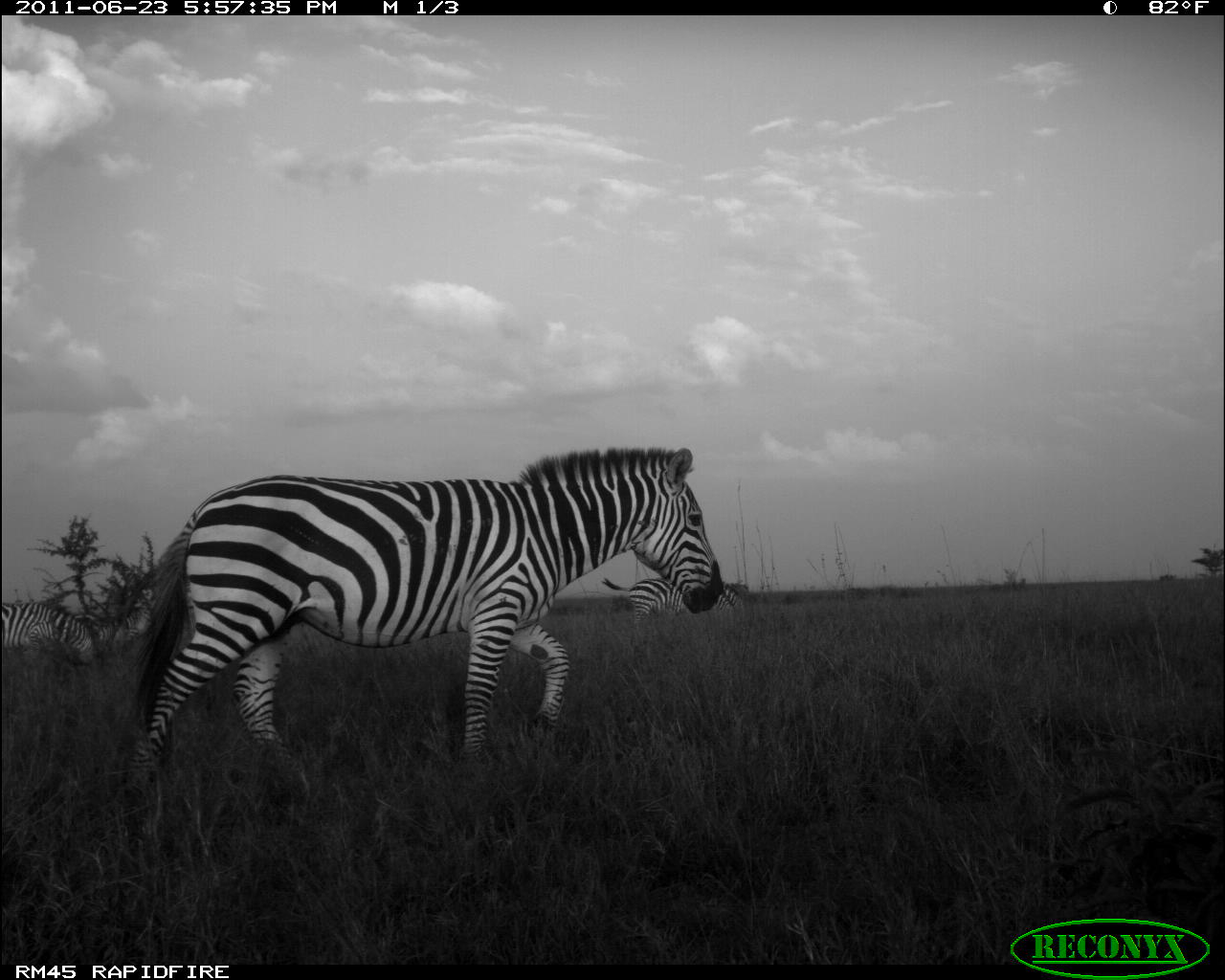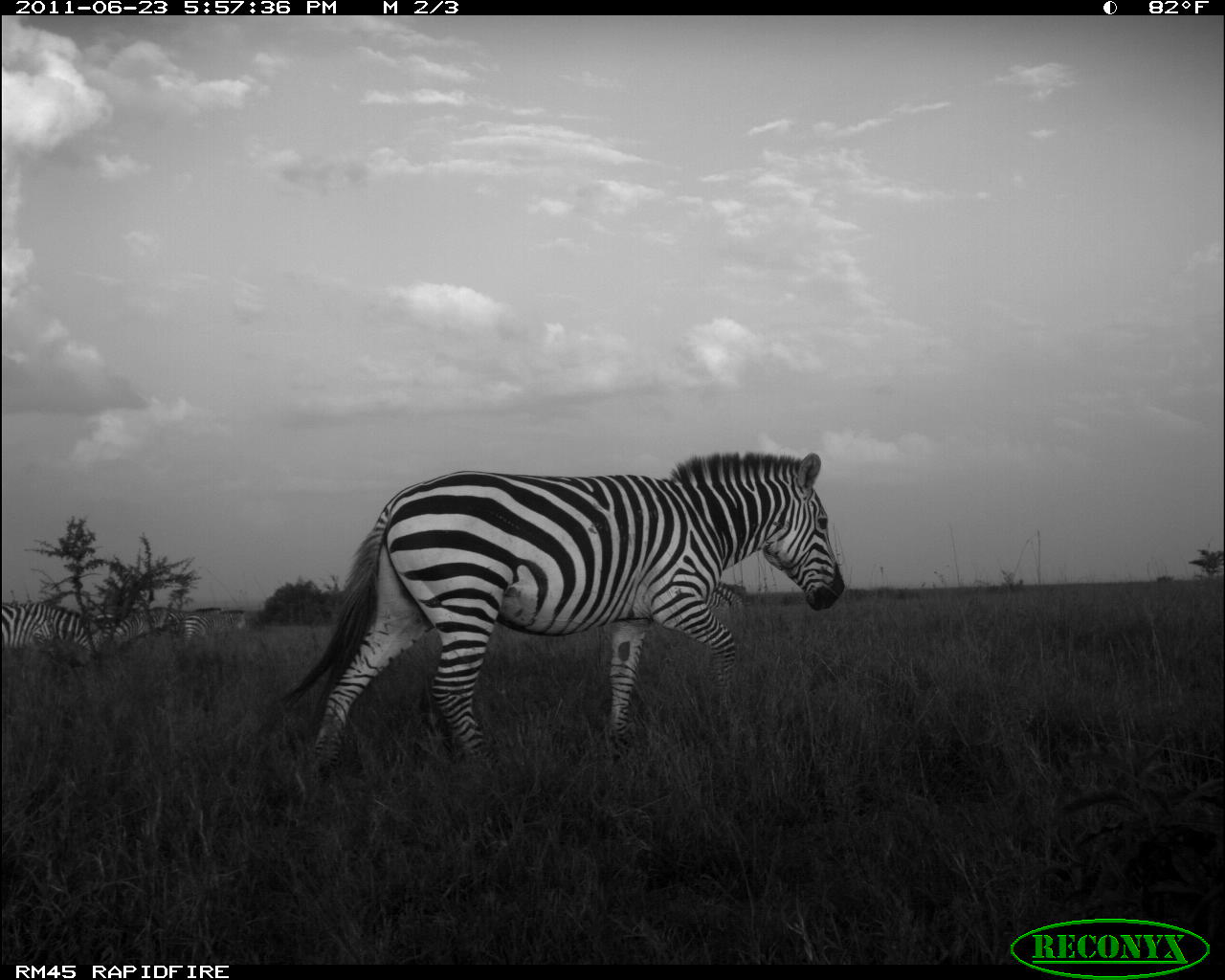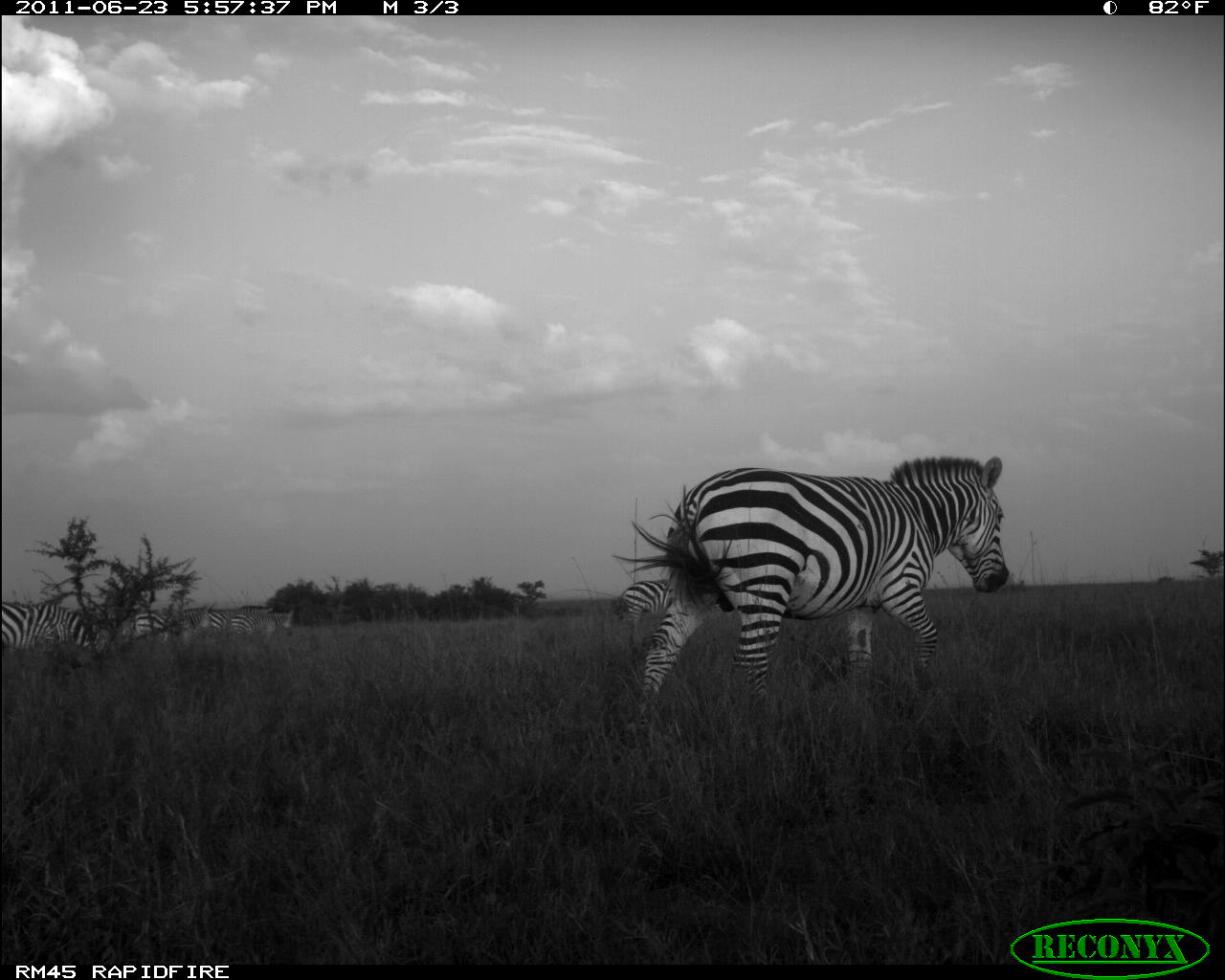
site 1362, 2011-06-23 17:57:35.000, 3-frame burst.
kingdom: Animalia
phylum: Chordata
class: Mammalia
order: Perissodactyla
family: Equidae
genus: Equus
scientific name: Equus quagga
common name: plains zebra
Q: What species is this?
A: Equus quagga (plains zebra).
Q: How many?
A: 5.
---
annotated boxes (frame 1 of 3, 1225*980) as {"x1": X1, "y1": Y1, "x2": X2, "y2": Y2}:
equus quagga: {"x1": 121, "y1": 443, "x2": 726, "y2": 786}; {"x1": 599, "y1": 575, "x2": 743, "y2": 629}; {"x1": 2, "y1": 600, "x2": 95, "y2": 666}; {"x1": 114, "y1": 578, "x2": 164, "y2": 653}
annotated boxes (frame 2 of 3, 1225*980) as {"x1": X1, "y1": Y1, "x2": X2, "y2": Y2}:
equus quagga: {"x1": 273, "y1": 447, "x2": 848, "y2": 799}; {"x1": 1, "y1": 600, "x2": 95, "y2": 666}; {"x1": 103, "y1": 606, "x2": 175, "y2": 655}; {"x1": 178, "y1": 606, "x2": 248, "y2": 647}; {"x1": 710, "y1": 581, "x2": 748, "y2": 612}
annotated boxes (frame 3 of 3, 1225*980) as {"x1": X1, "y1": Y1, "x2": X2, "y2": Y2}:
equus quagga: {"x1": 608, "y1": 450, "x2": 1012, "y2": 732}; {"x1": 1, "y1": 596, "x2": 109, "y2": 657}; {"x1": 611, "y1": 574, "x2": 679, "y2": 649}; {"x1": 229, "y1": 607, "x2": 296, "y2": 644}; {"x1": 201, "y1": 602, "x2": 272, "y2": 636}; {"x1": 114, "y1": 604, "x2": 173, "y2": 641}; {"x1": 179, "y1": 607, "x2": 209, "y2": 644}